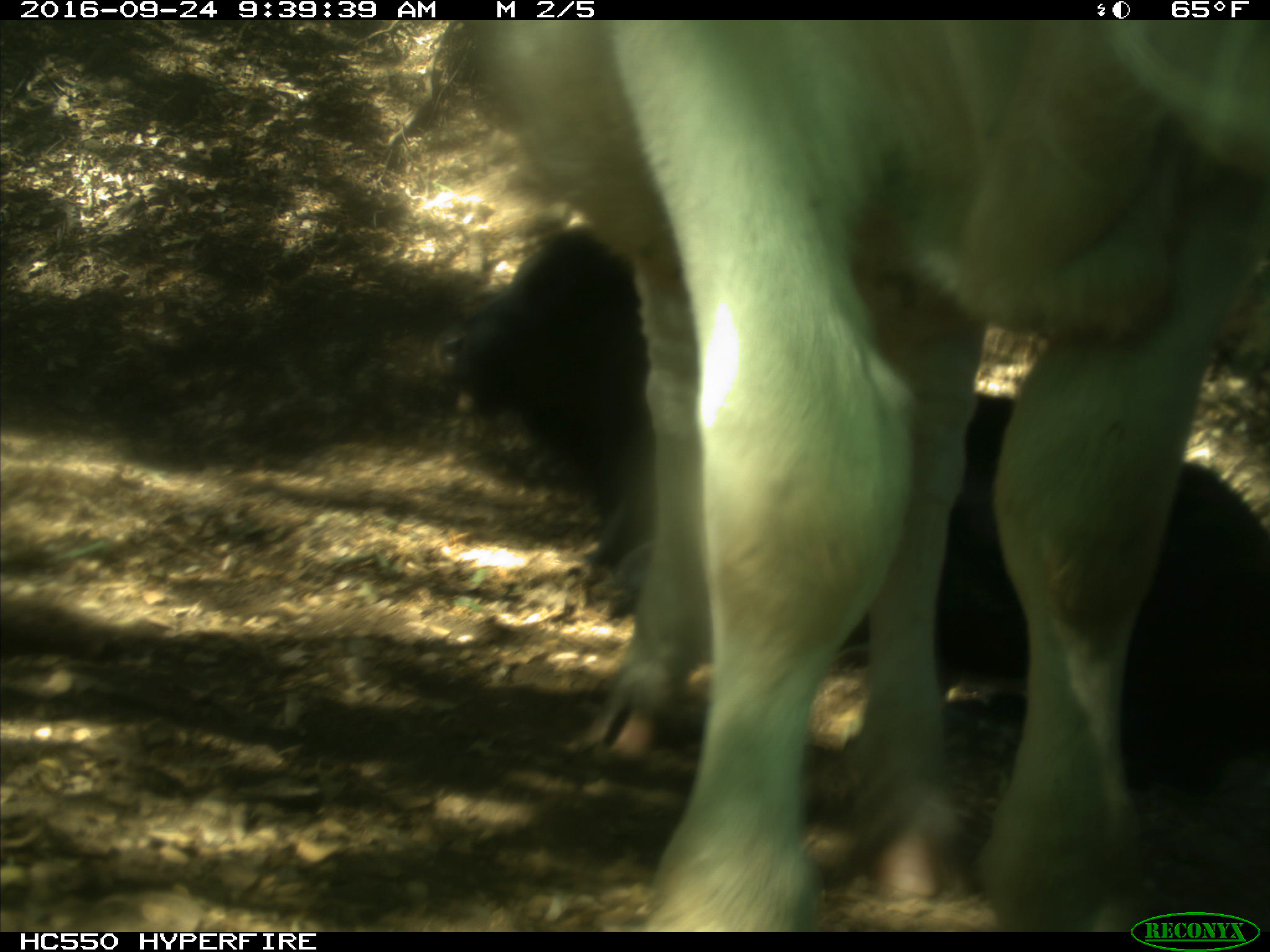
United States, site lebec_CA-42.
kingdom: Animalia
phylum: Chordata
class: Mammalia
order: Artiodactyla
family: Bovidae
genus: Bos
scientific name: Bos taurus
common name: domestic cow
Bos taurus (domestic cow).